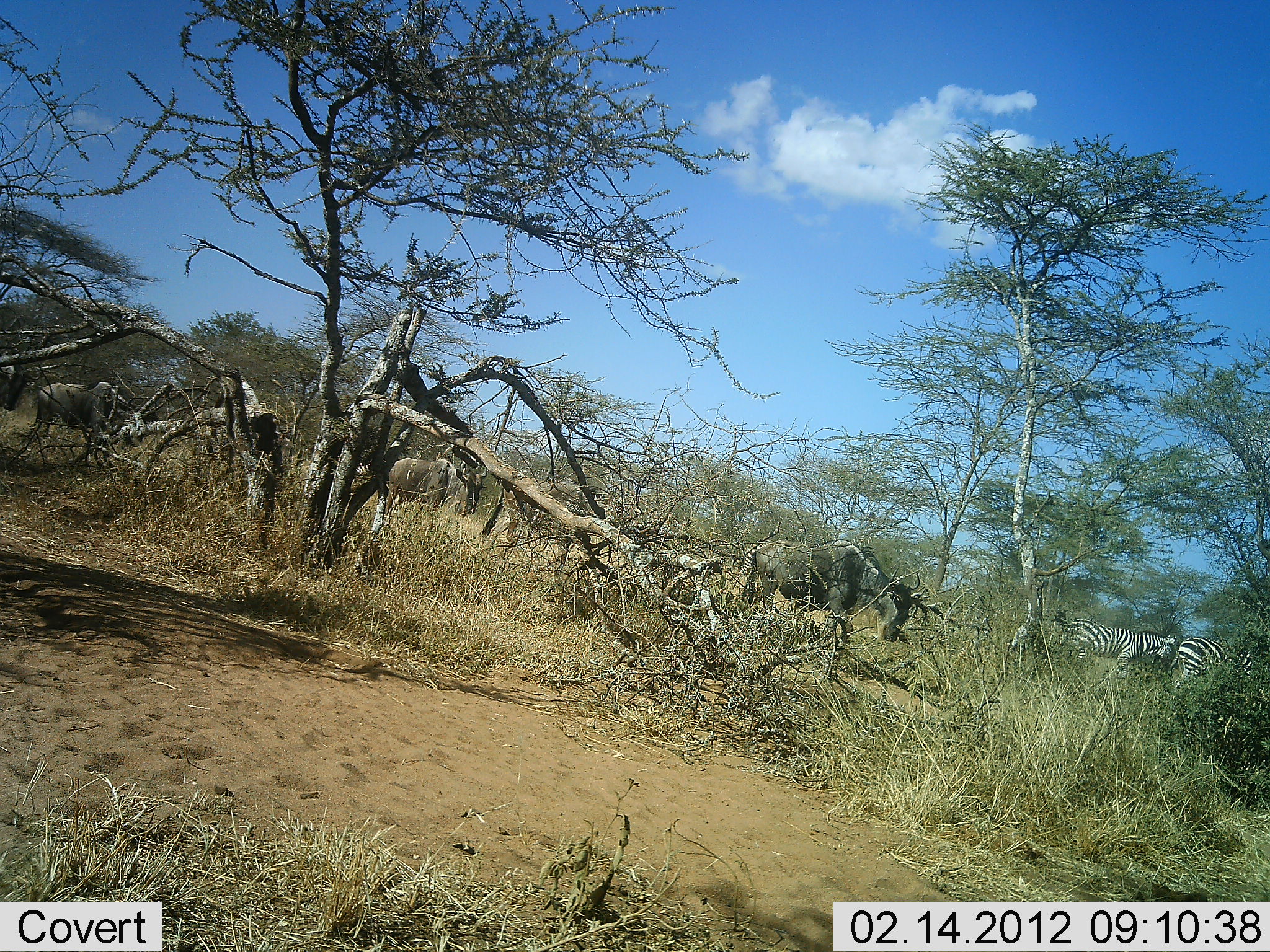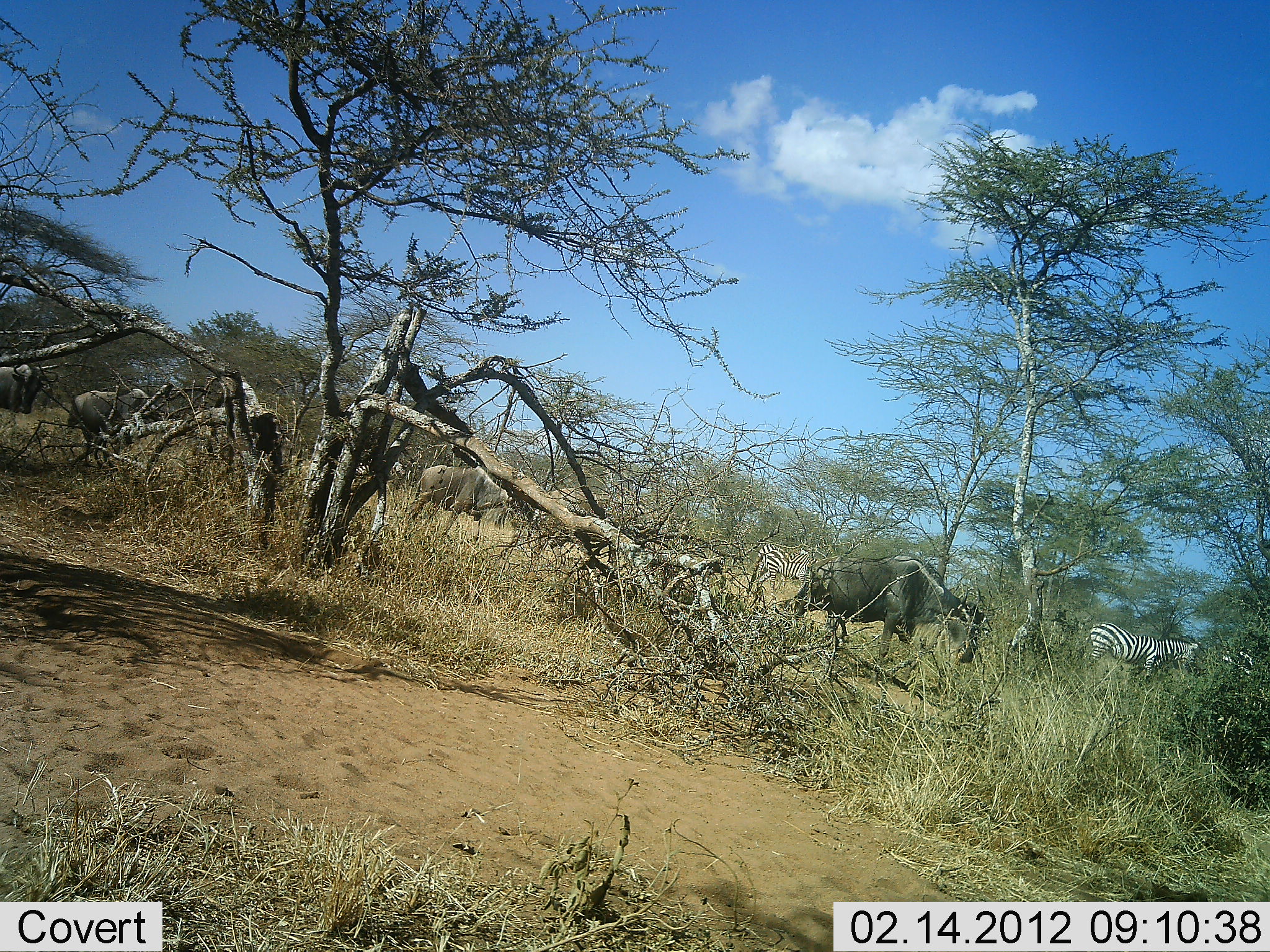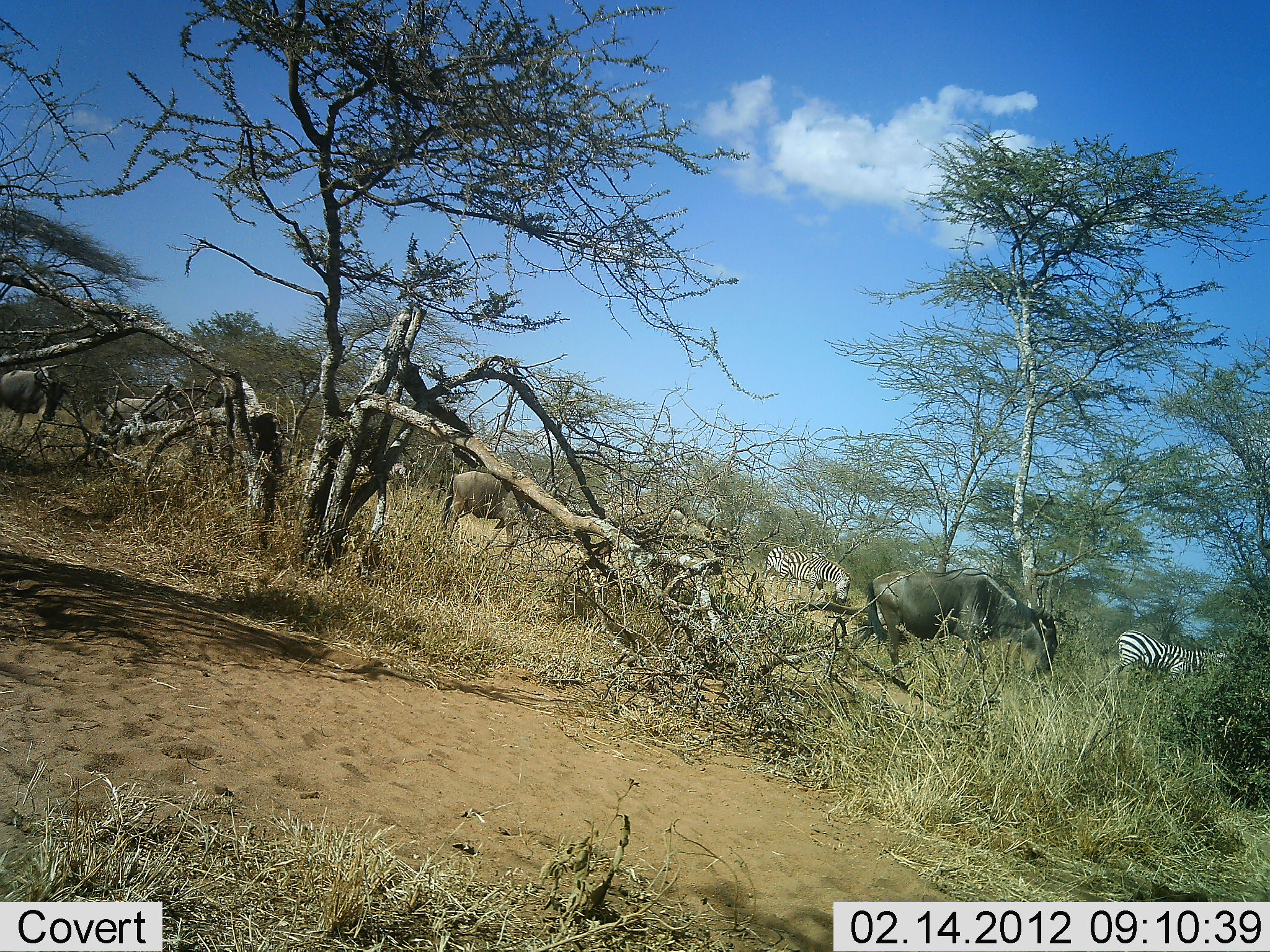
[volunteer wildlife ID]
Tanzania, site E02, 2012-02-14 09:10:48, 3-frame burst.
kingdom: Animalia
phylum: Chordata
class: Mammalia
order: Artiodactyla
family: Bovidae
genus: Connochaetes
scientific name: Connochaetes taurinus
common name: blue wildebeest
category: wildebeest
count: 4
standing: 0%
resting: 0%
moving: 100%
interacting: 0%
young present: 0%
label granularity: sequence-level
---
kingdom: Animalia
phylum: Chordata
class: Mammalia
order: Perissodactyla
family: Equidae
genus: Equus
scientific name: Equus quagga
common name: plains zebra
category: zebra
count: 3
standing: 9%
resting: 0%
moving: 91%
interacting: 0%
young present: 0%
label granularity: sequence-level